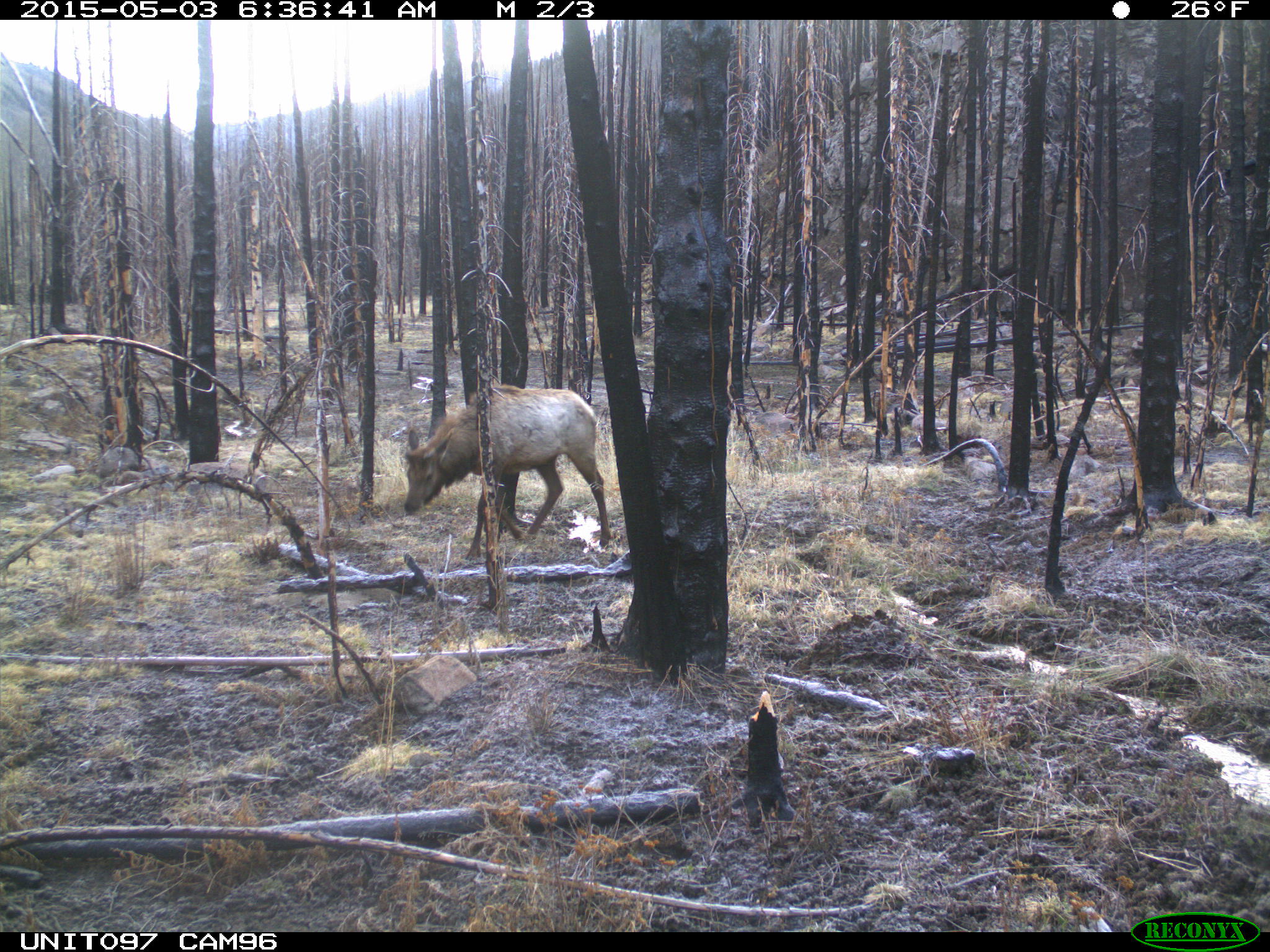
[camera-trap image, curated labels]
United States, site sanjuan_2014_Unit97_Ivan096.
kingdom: Animalia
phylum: Chordata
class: Mammalia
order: Artiodactyla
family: Cervidae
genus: Cervus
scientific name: Cervus elaphus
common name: red deer